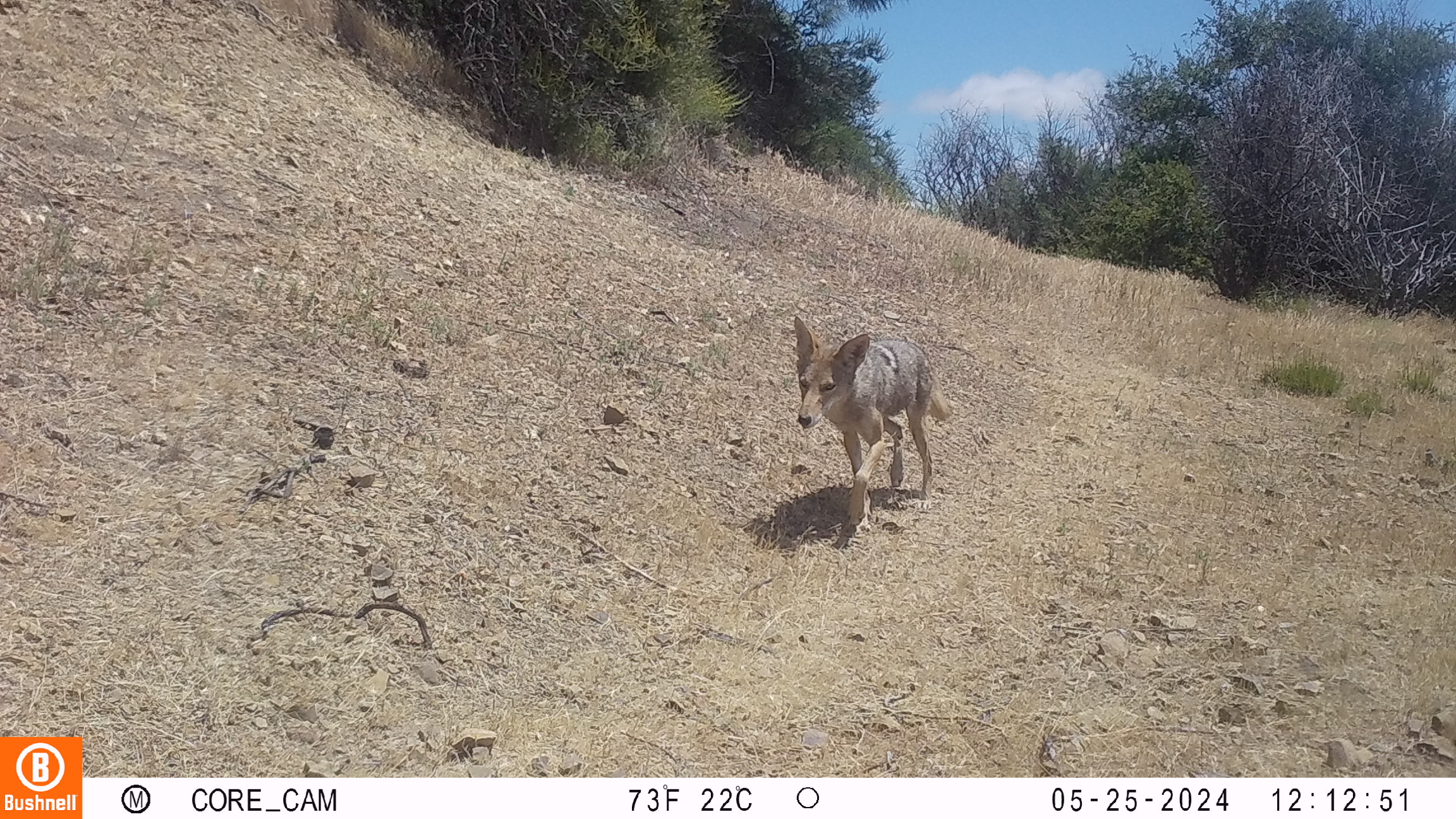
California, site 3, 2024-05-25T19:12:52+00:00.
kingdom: Animalia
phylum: Chordata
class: Mammalia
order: Carnivora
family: Canidae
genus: Canis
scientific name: Canis latrans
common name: coyote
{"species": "coyote (Canis latrans)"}